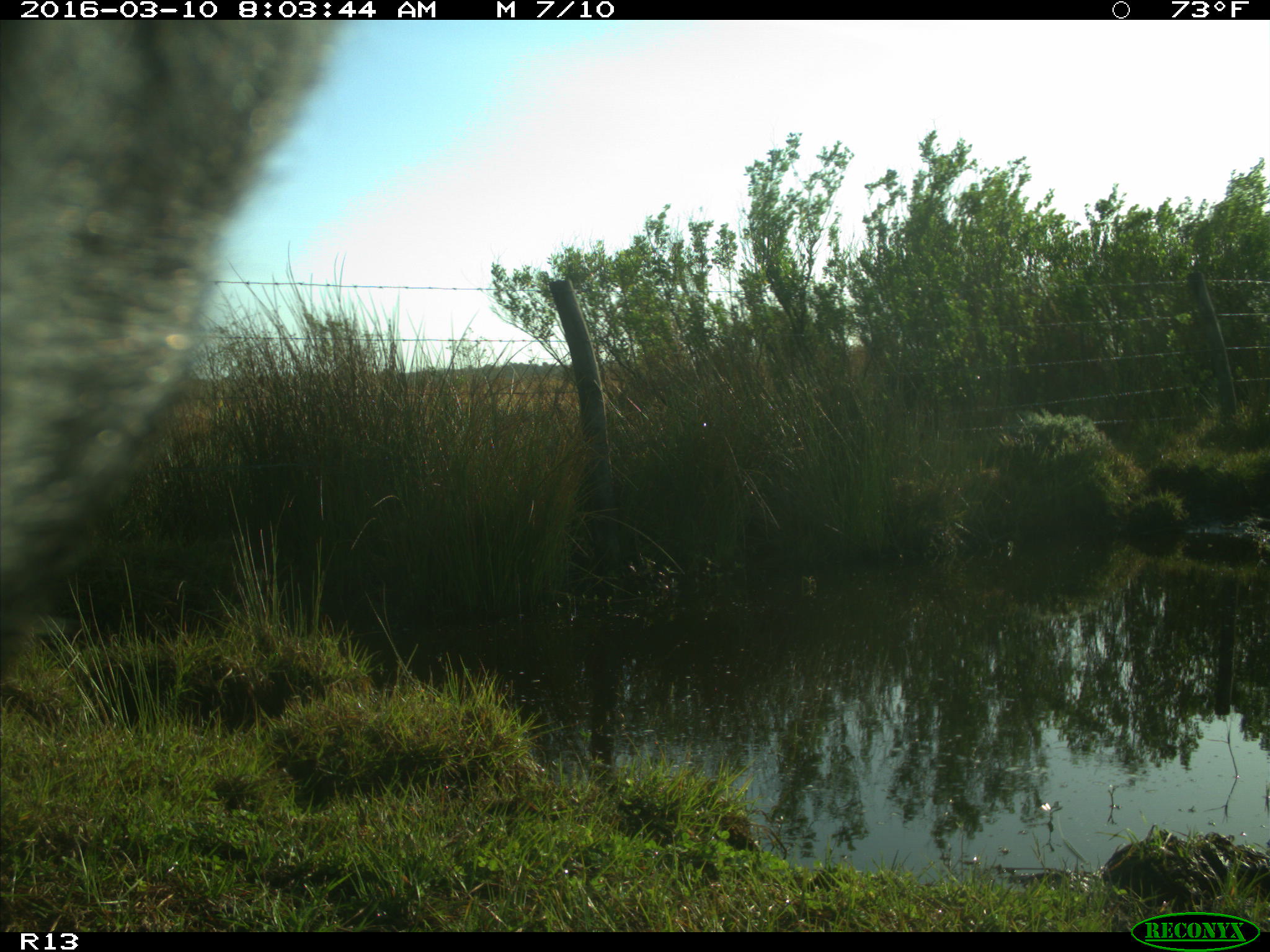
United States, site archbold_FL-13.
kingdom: Animalia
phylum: Chordata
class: Mammalia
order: Artiodactyla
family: Bovidae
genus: Bos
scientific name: Bos taurus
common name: domestic cow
Bos taurus (domestic cow).